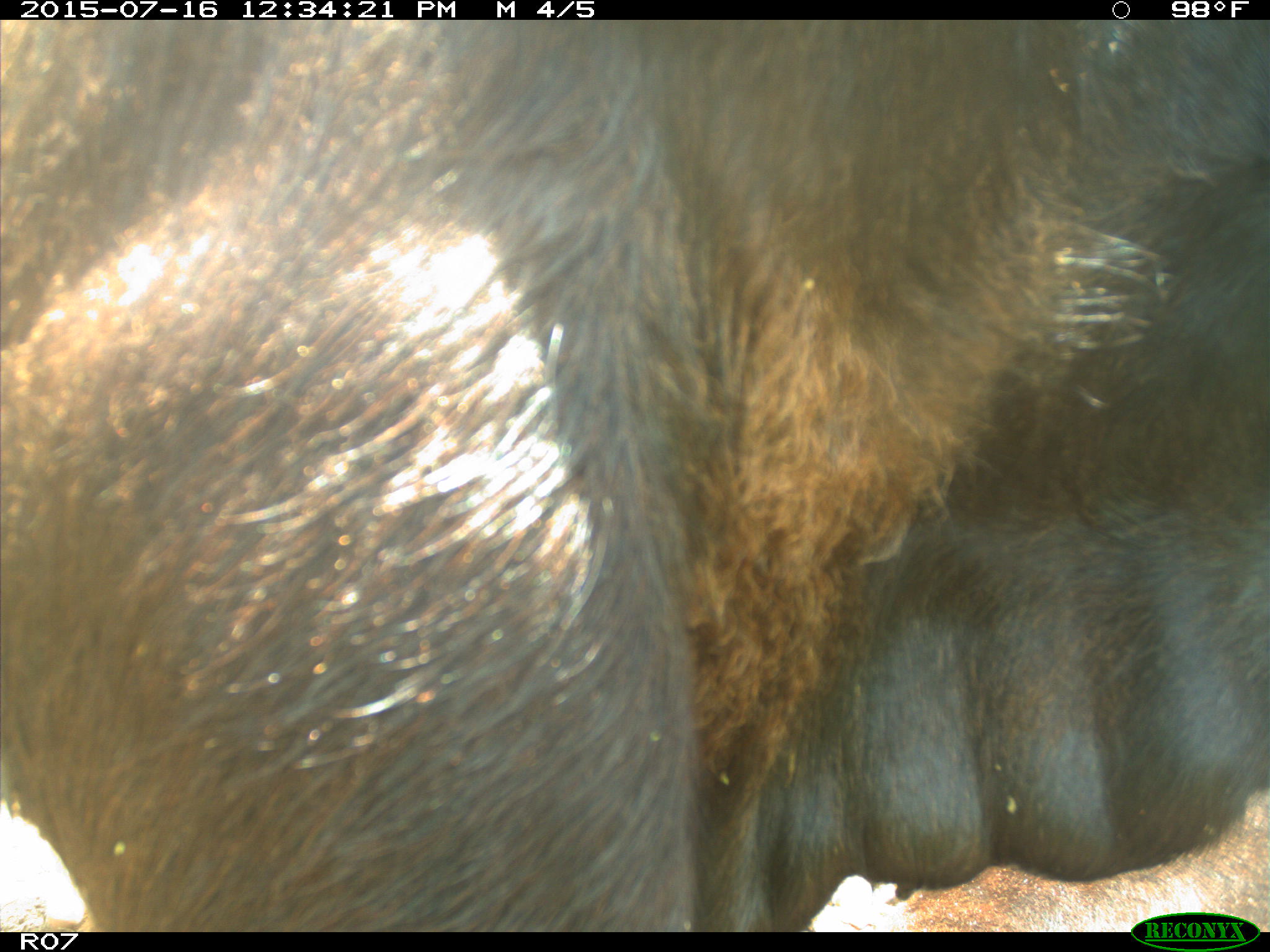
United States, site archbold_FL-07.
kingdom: Animalia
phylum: Chordata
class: Mammalia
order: Artiodactyla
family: Bovidae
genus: Bos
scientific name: Bos taurus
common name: domestic cow